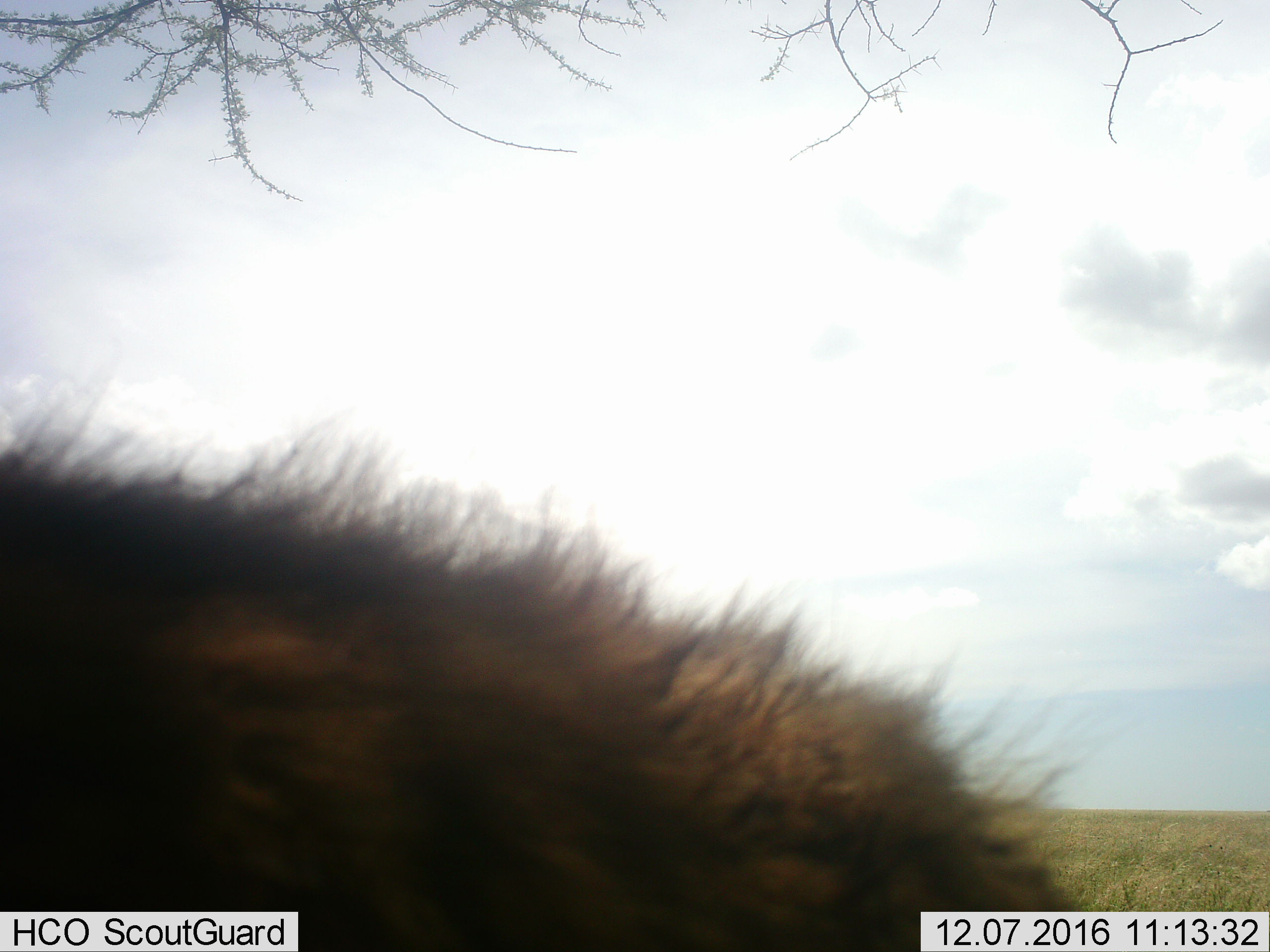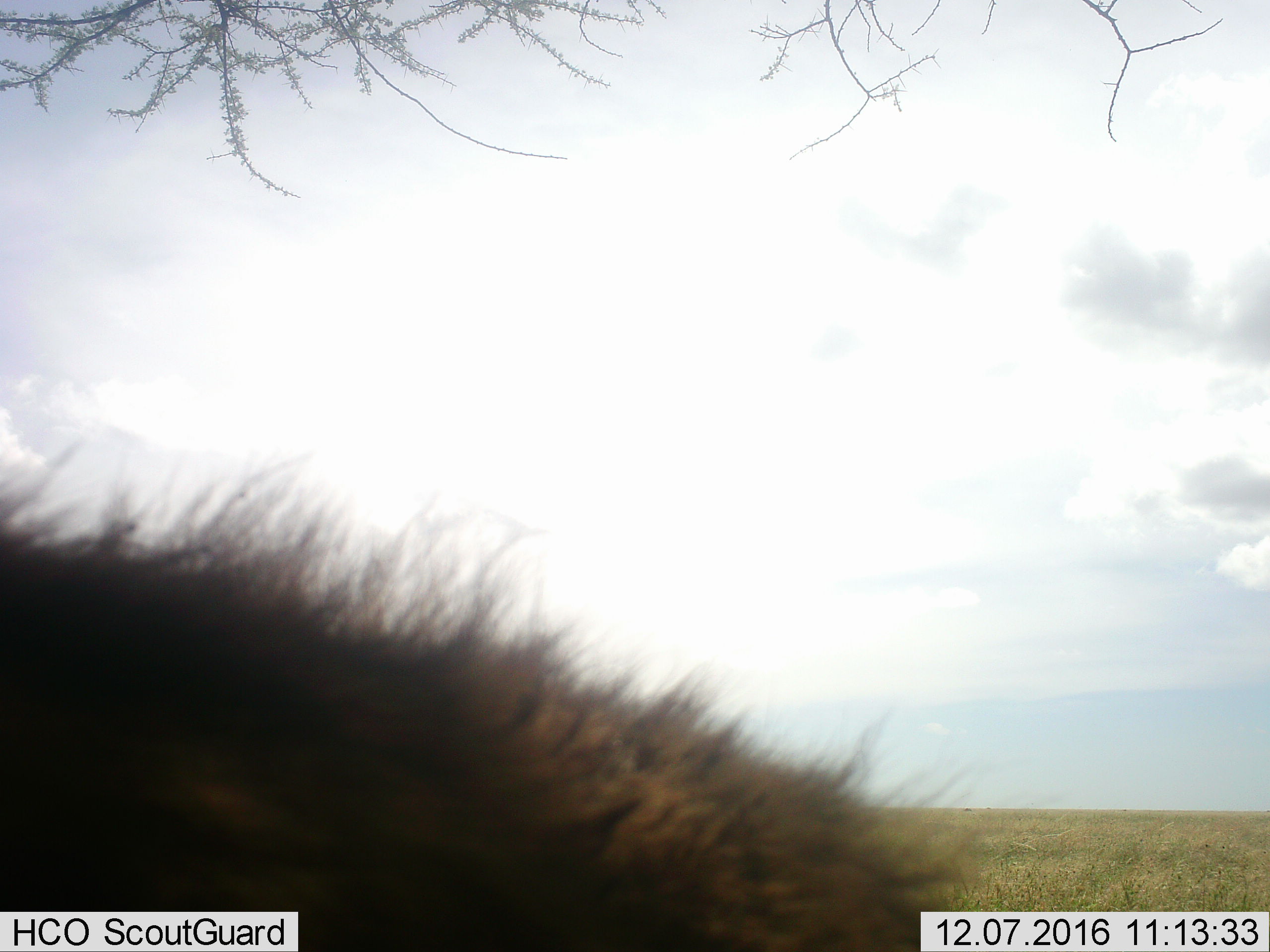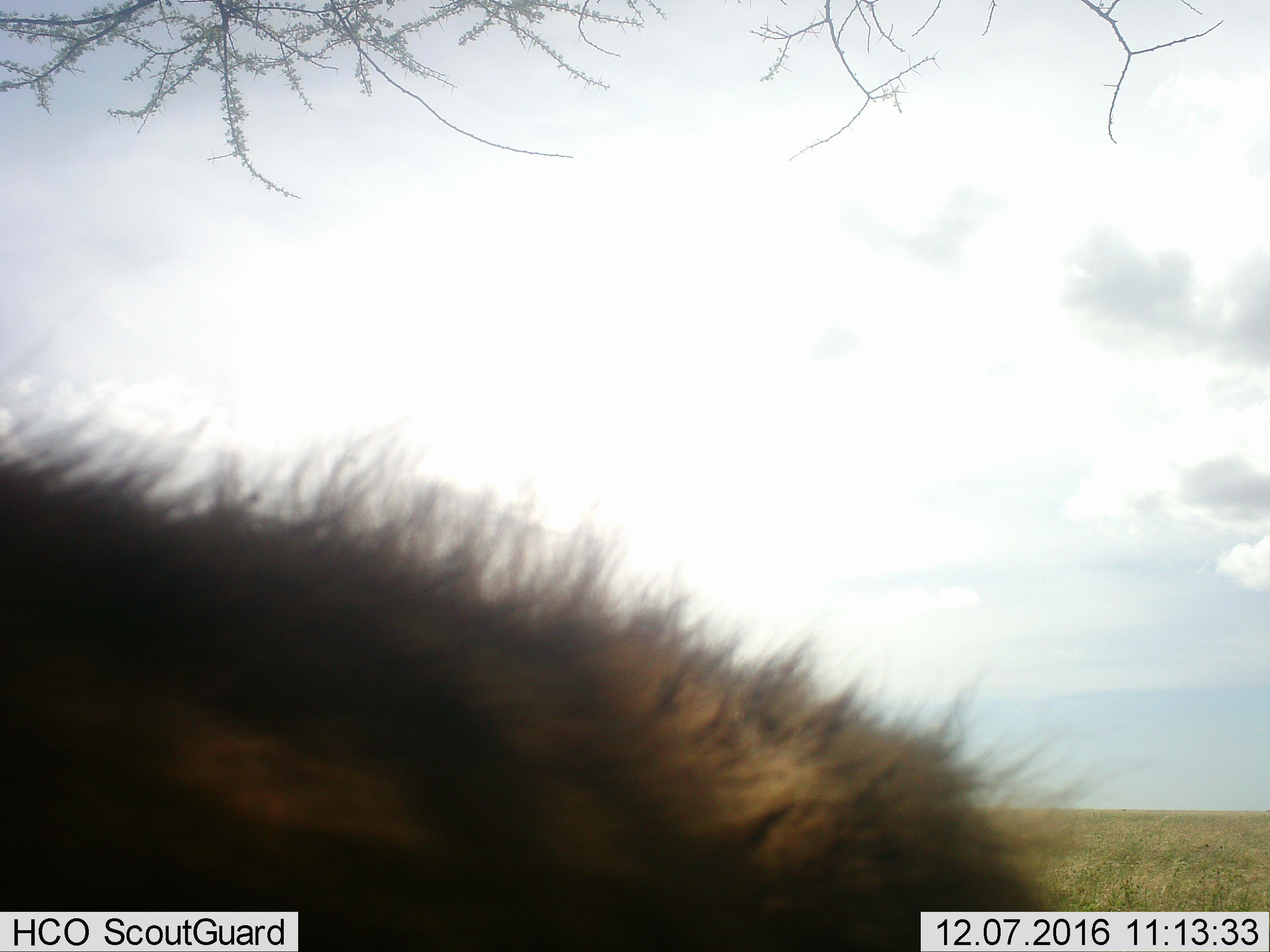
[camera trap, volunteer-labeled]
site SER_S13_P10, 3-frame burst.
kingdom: Animalia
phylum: Chordata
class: Mammalia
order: Carnivora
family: Hyaenidae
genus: Crocuta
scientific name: Crocuta crocuta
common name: spotted hyena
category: hyenaspotted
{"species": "hyenaspotted (spotted hyena) (Crocuta crocuta)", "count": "1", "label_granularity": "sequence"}